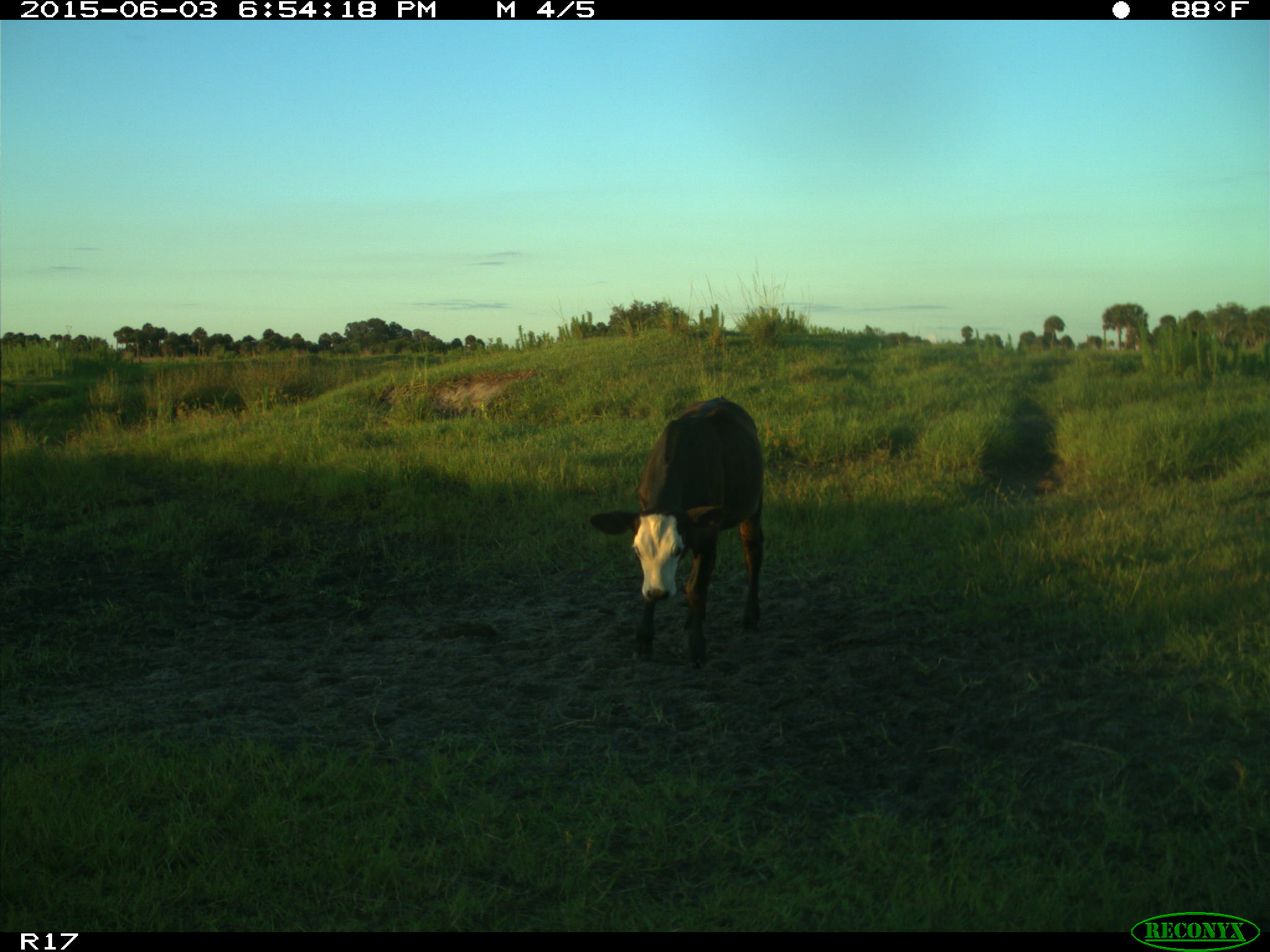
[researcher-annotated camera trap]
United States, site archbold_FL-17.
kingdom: Animalia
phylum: Chordata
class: Mammalia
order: Artiodactyla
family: Bovidae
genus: Bos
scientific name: Bos taurus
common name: domestic cow